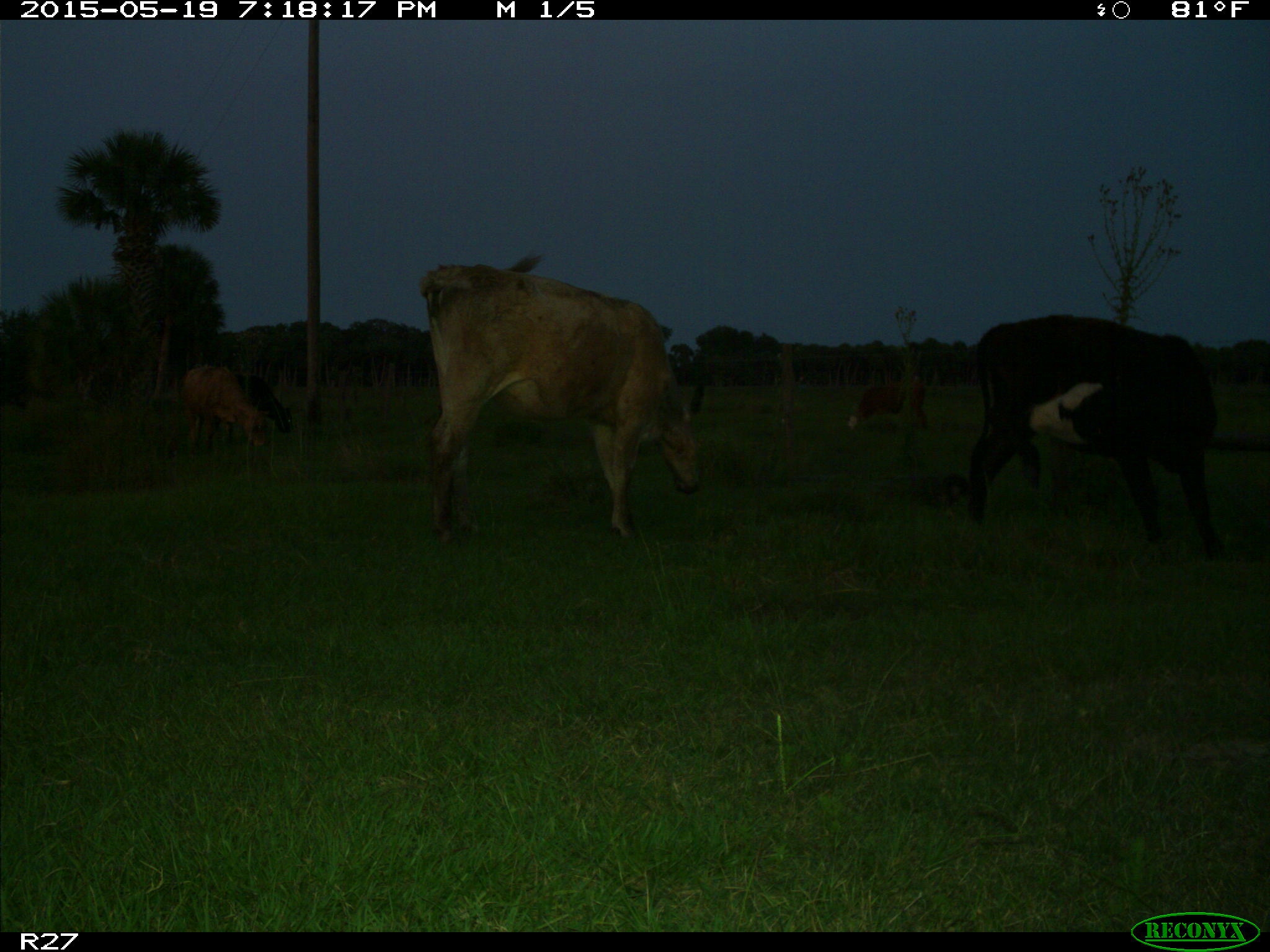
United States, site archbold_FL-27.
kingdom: Animalia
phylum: Chordata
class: Mammalia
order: Artiodactyla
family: Bovidae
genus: Bos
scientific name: Bos taurus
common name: domestic cow